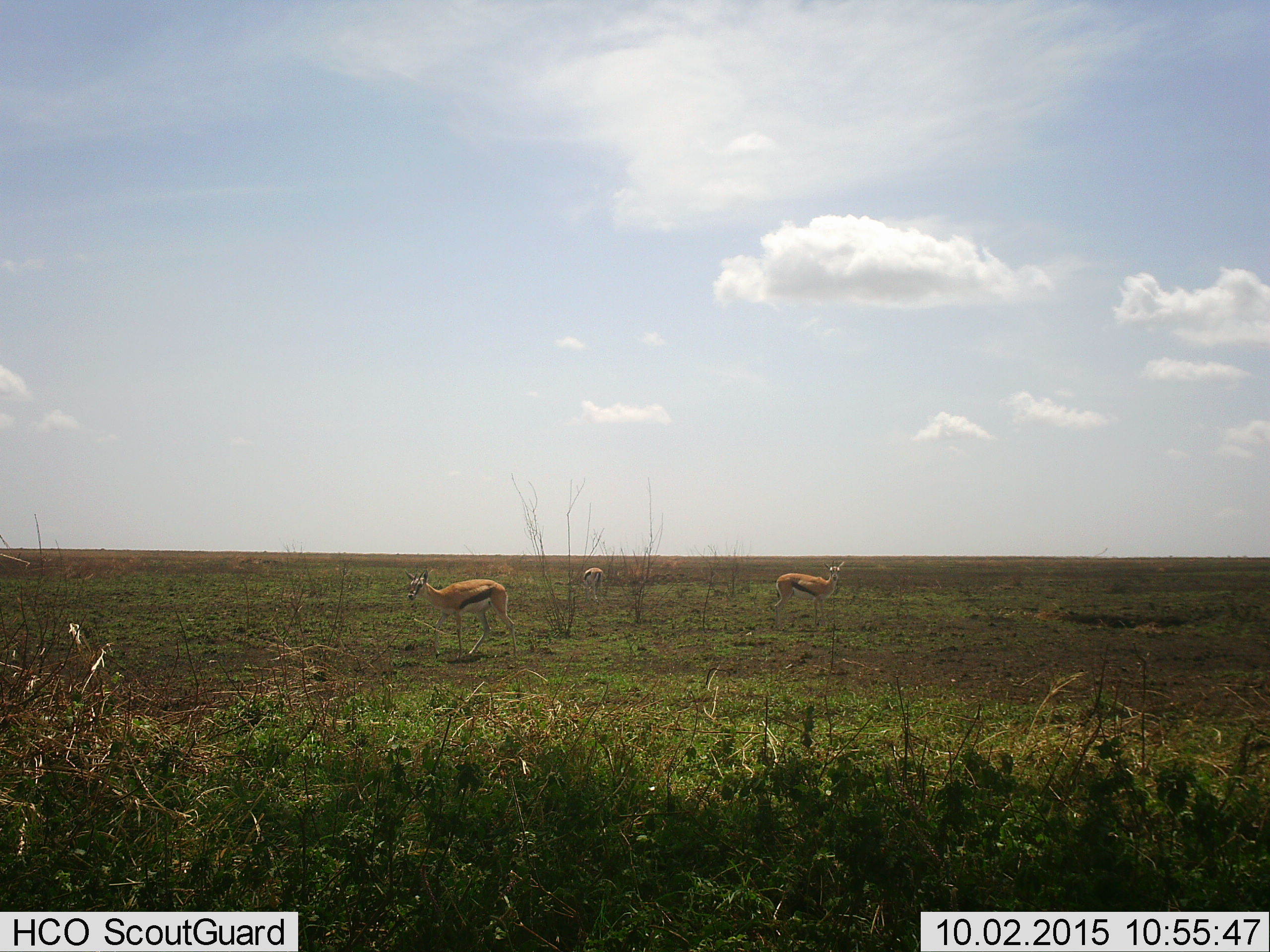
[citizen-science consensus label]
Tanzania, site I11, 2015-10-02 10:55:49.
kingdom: Animalia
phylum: Chordata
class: Mammalia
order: Artiodactyla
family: Bovidae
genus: Eudorcas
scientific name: Eudorcas thomsonii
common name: thomson's gazelle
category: gazellethomsons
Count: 3.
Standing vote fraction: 89%.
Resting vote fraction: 0%.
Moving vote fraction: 11%.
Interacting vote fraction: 0%.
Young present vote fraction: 0%.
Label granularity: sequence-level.